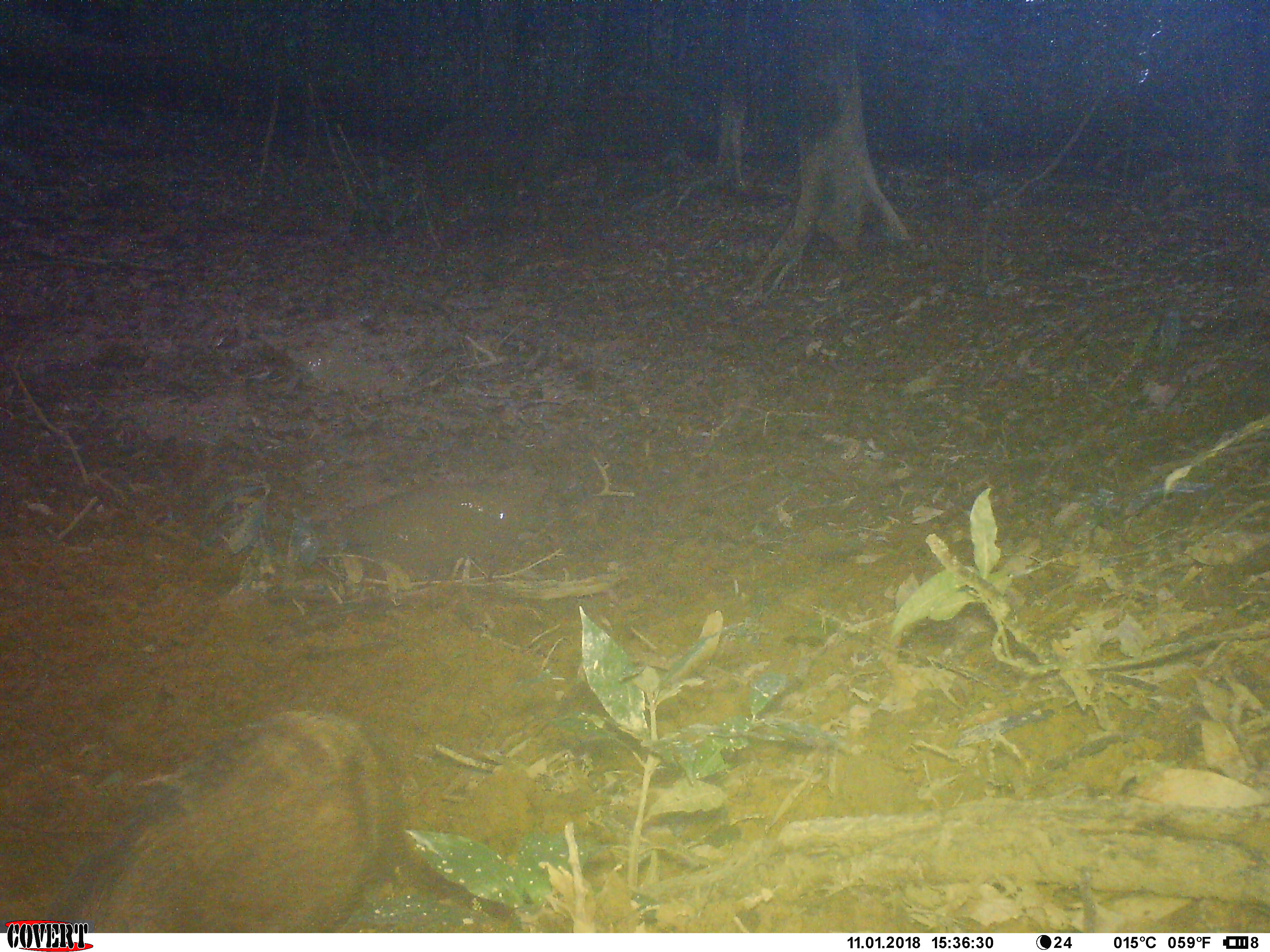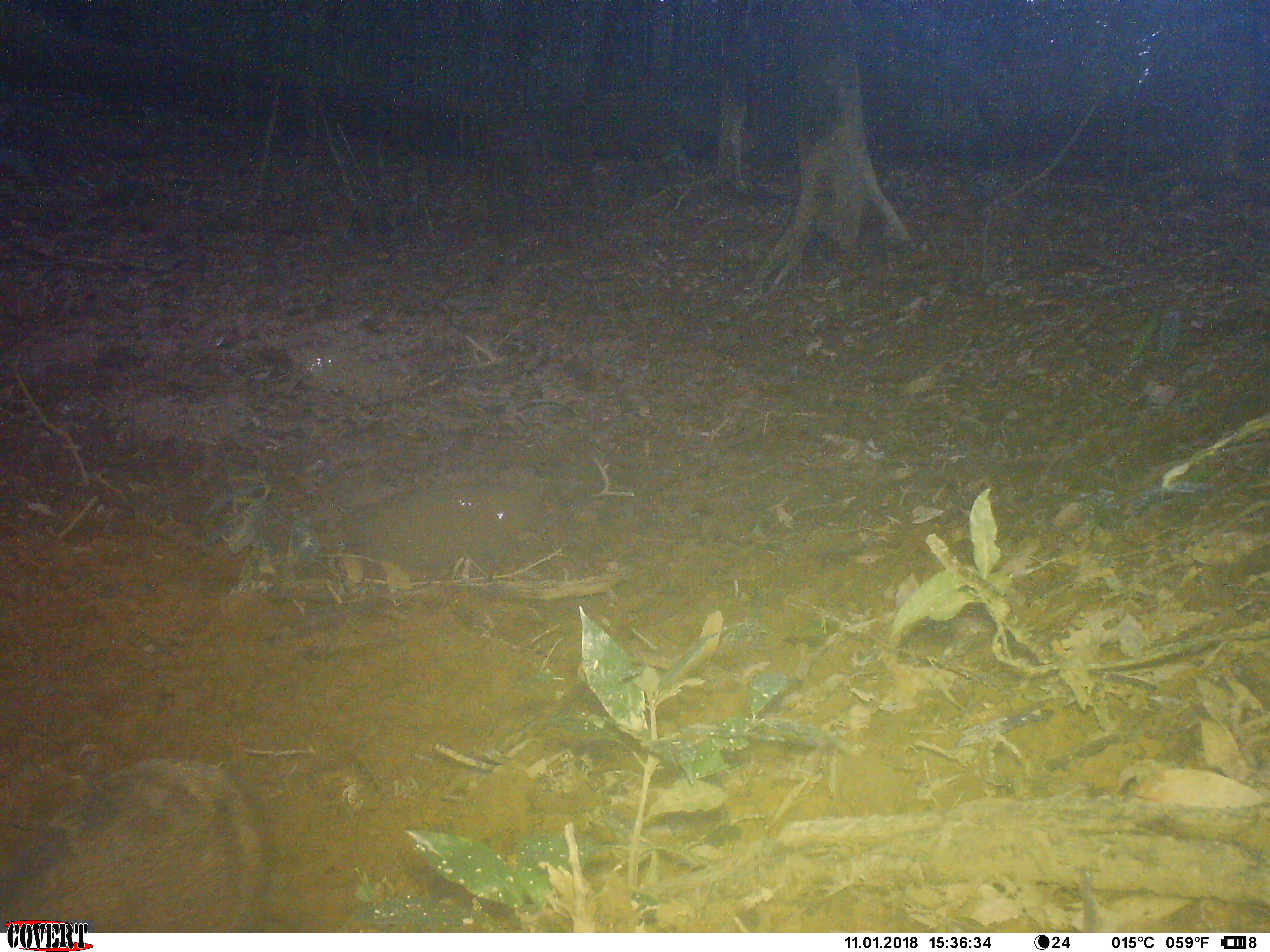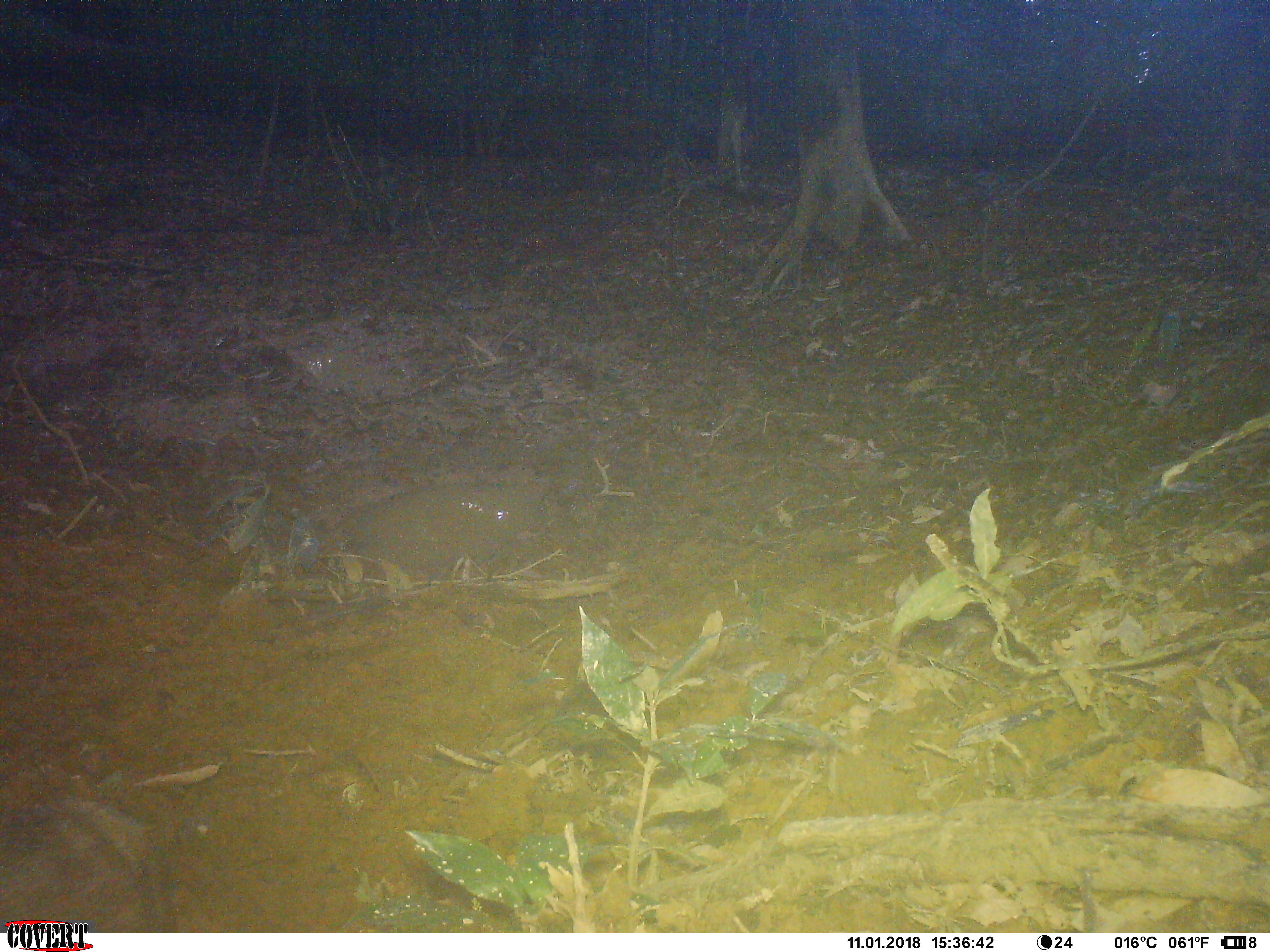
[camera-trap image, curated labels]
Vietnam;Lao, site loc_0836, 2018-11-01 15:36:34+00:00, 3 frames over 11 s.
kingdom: Animalia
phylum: Chordata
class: Mammalia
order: Artiodactyla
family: Suidae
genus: Sus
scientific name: Sus scrofa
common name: eurasian wild pig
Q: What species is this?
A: Eurasian wild pig (Sus scrofa).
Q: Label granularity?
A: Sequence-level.